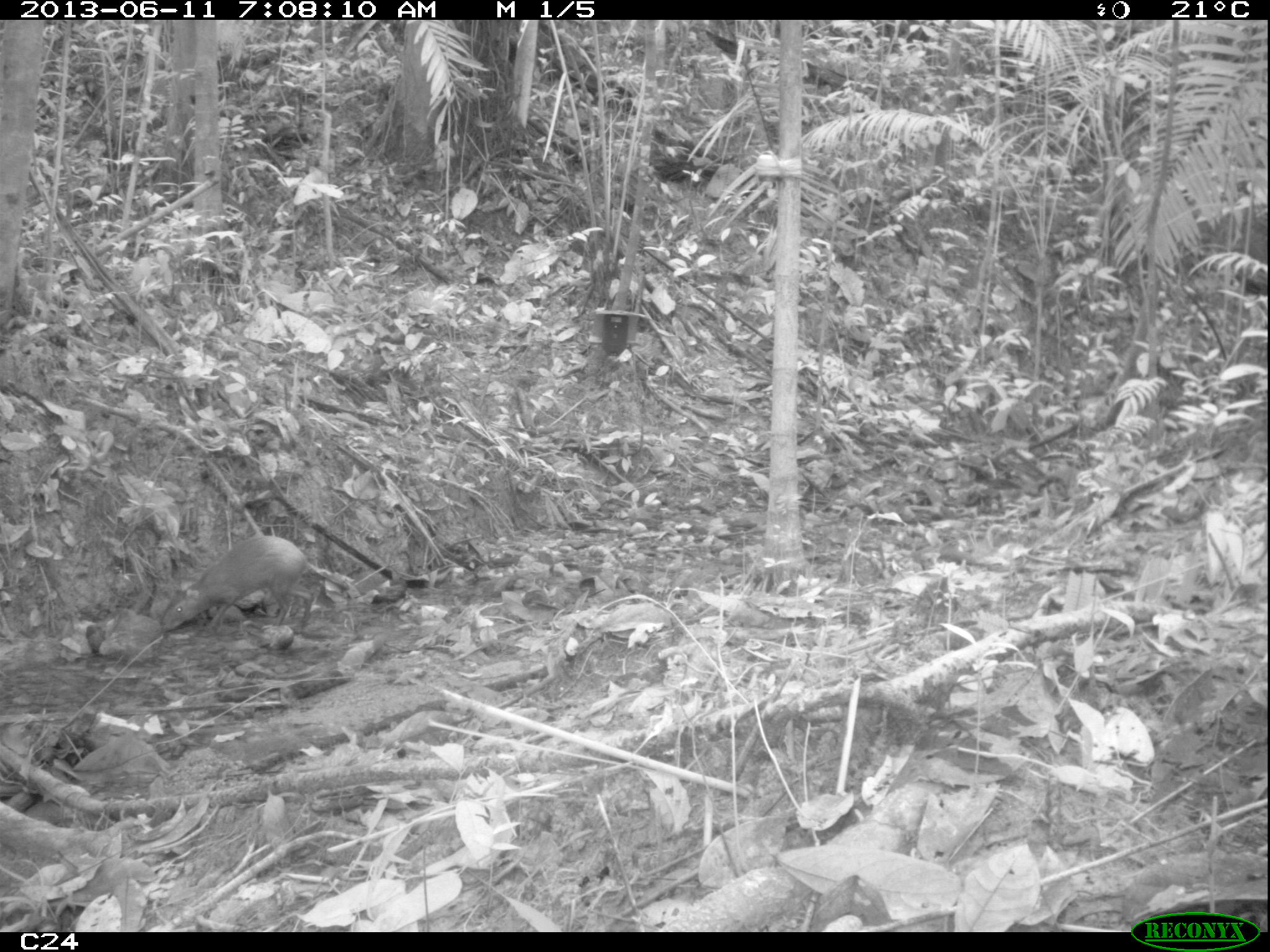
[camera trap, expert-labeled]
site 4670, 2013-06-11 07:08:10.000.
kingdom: Animalia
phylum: Chordata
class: Mammalia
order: Rodentia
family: Dasyproctidae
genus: Dasyprocta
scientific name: Dasyprocta leporina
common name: red-rumped agouti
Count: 1.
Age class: adult.